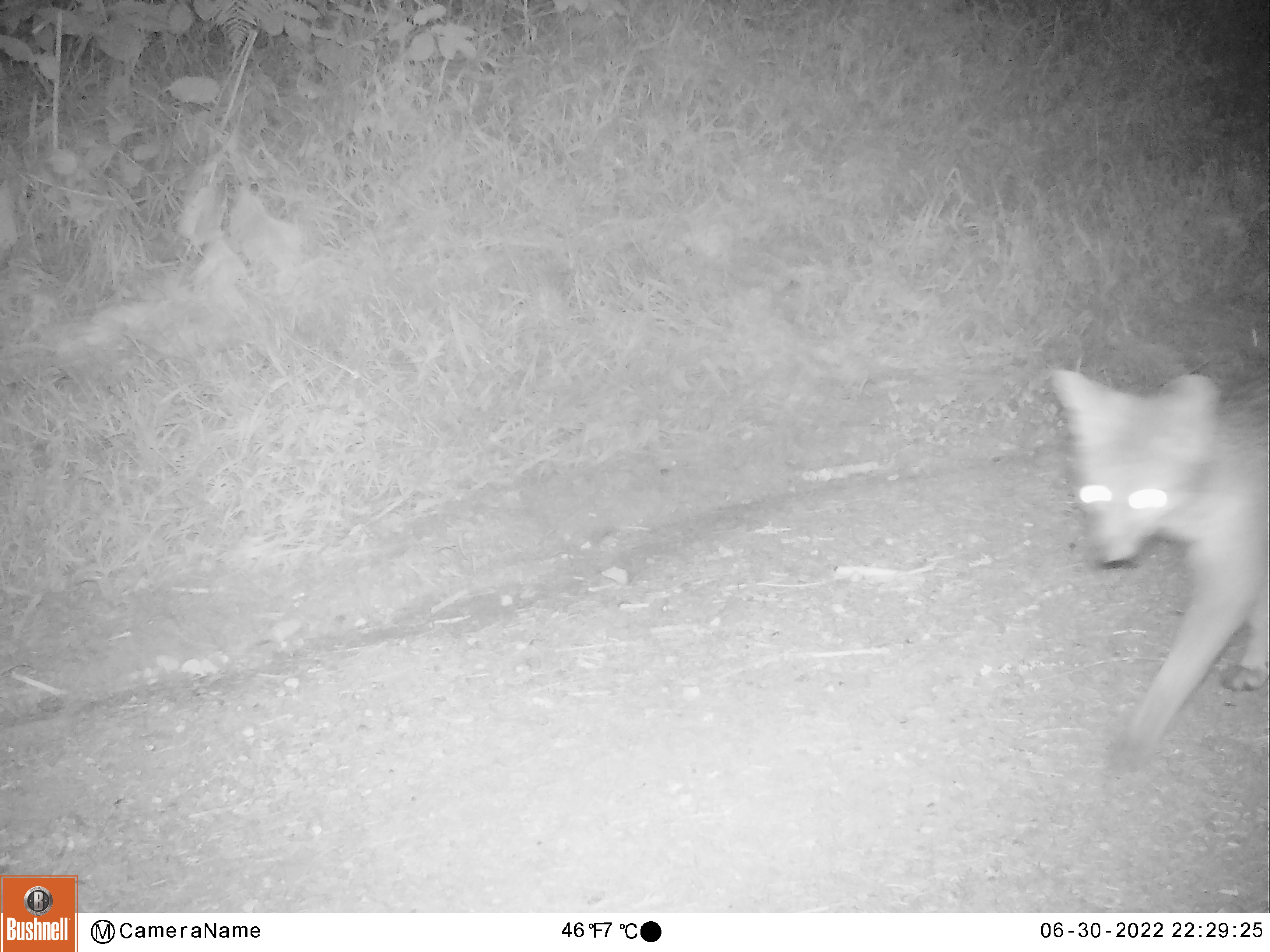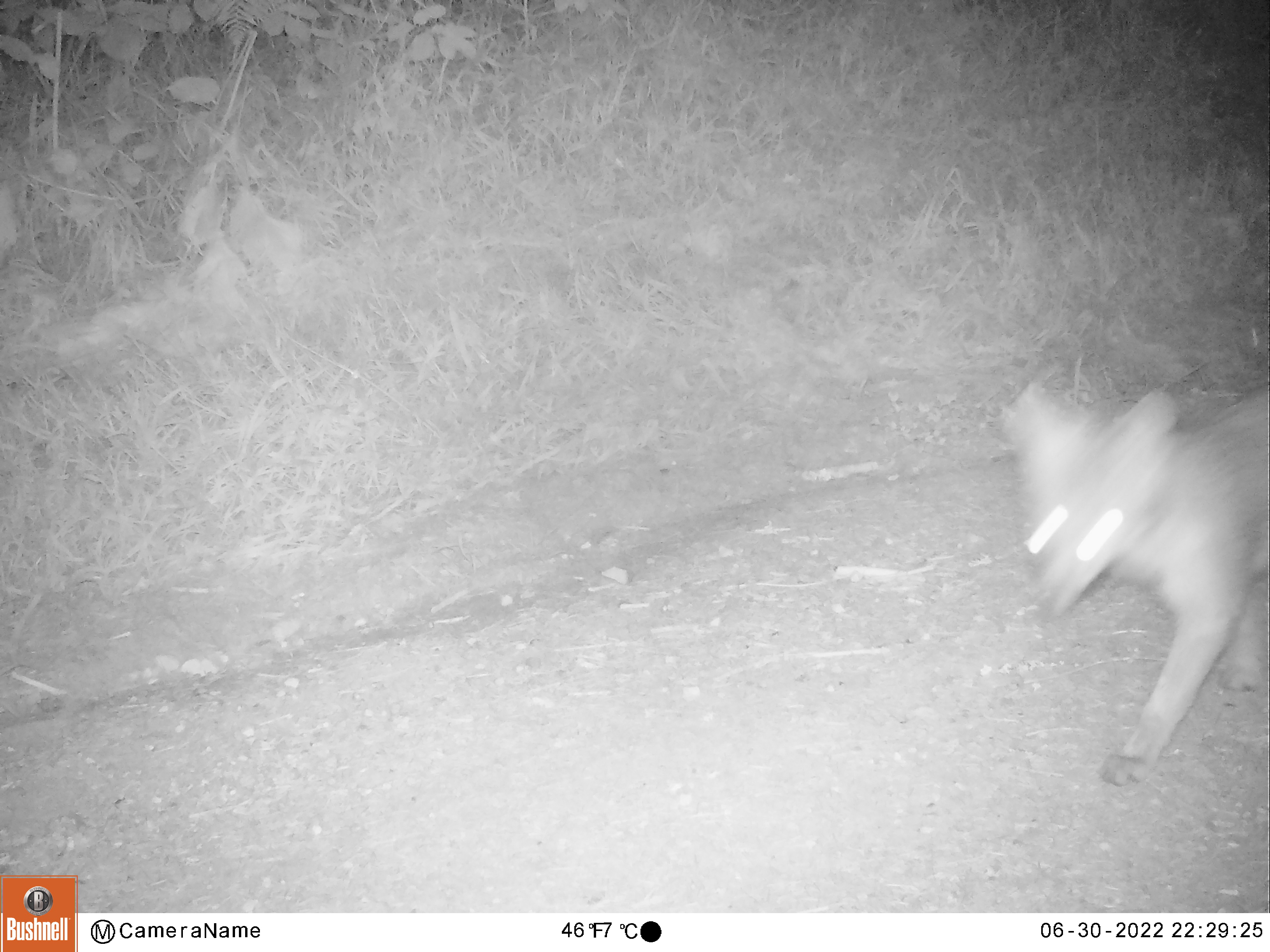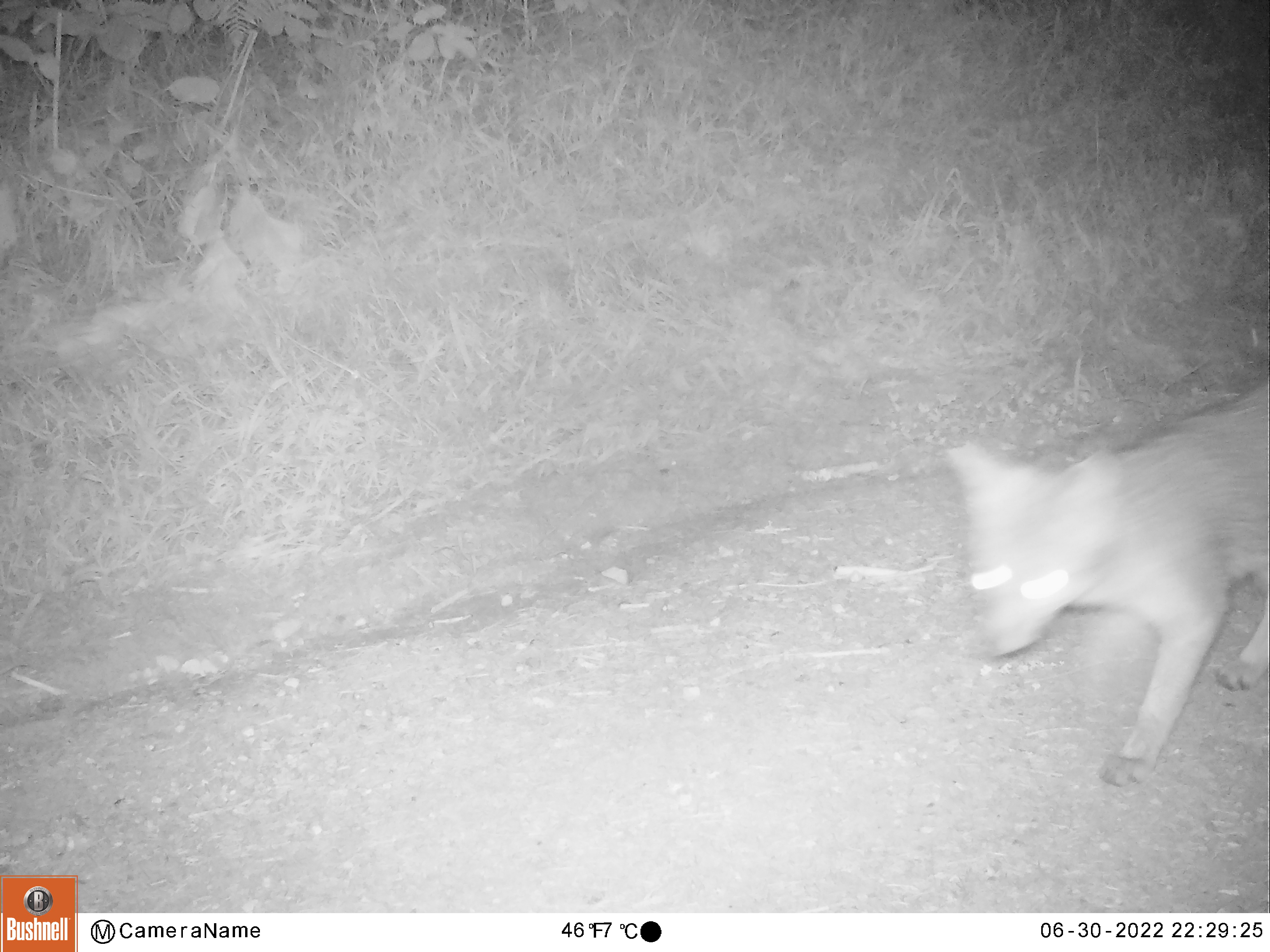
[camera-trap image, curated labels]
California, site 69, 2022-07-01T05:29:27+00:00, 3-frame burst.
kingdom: Animalia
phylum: Chordata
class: Mammalia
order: Carnivora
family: Canidae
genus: Urocyon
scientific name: Urocyon cinereoargenteus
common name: gray fox